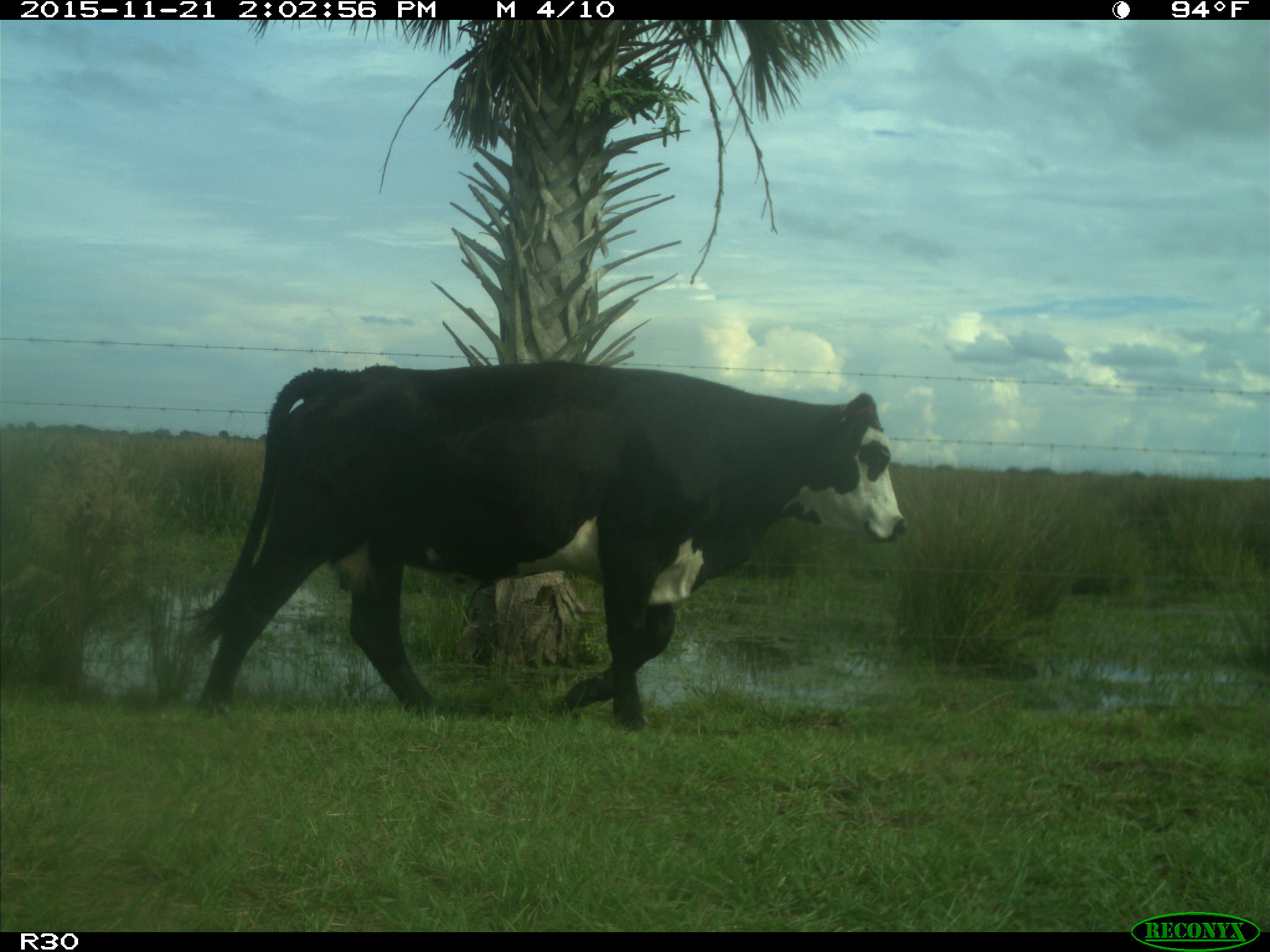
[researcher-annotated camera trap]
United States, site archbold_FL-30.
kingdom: Animalia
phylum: Chordata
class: Mammalia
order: Artiodactyla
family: Bovidae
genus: Bos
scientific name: Bos taurus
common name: domestic cow